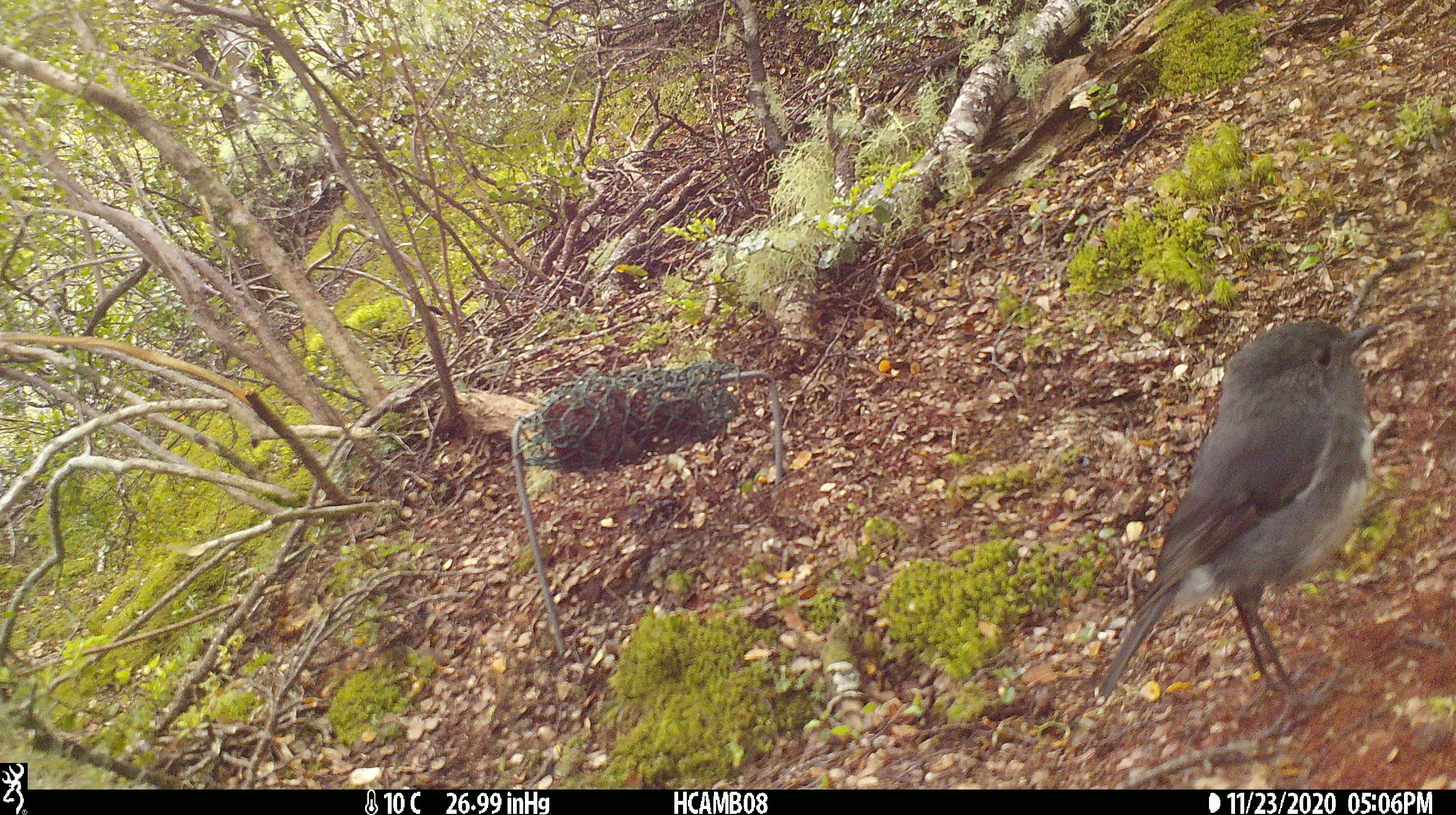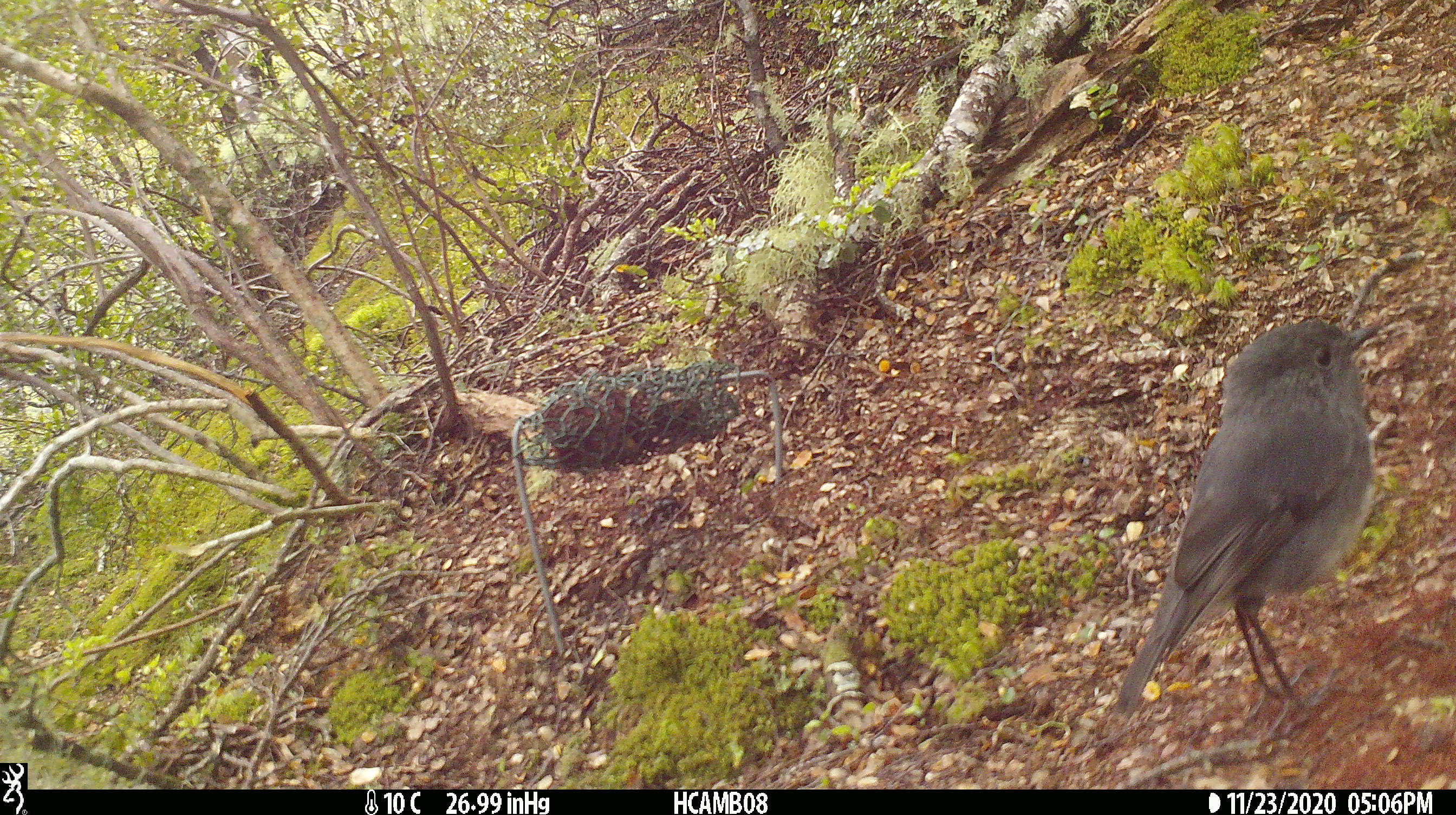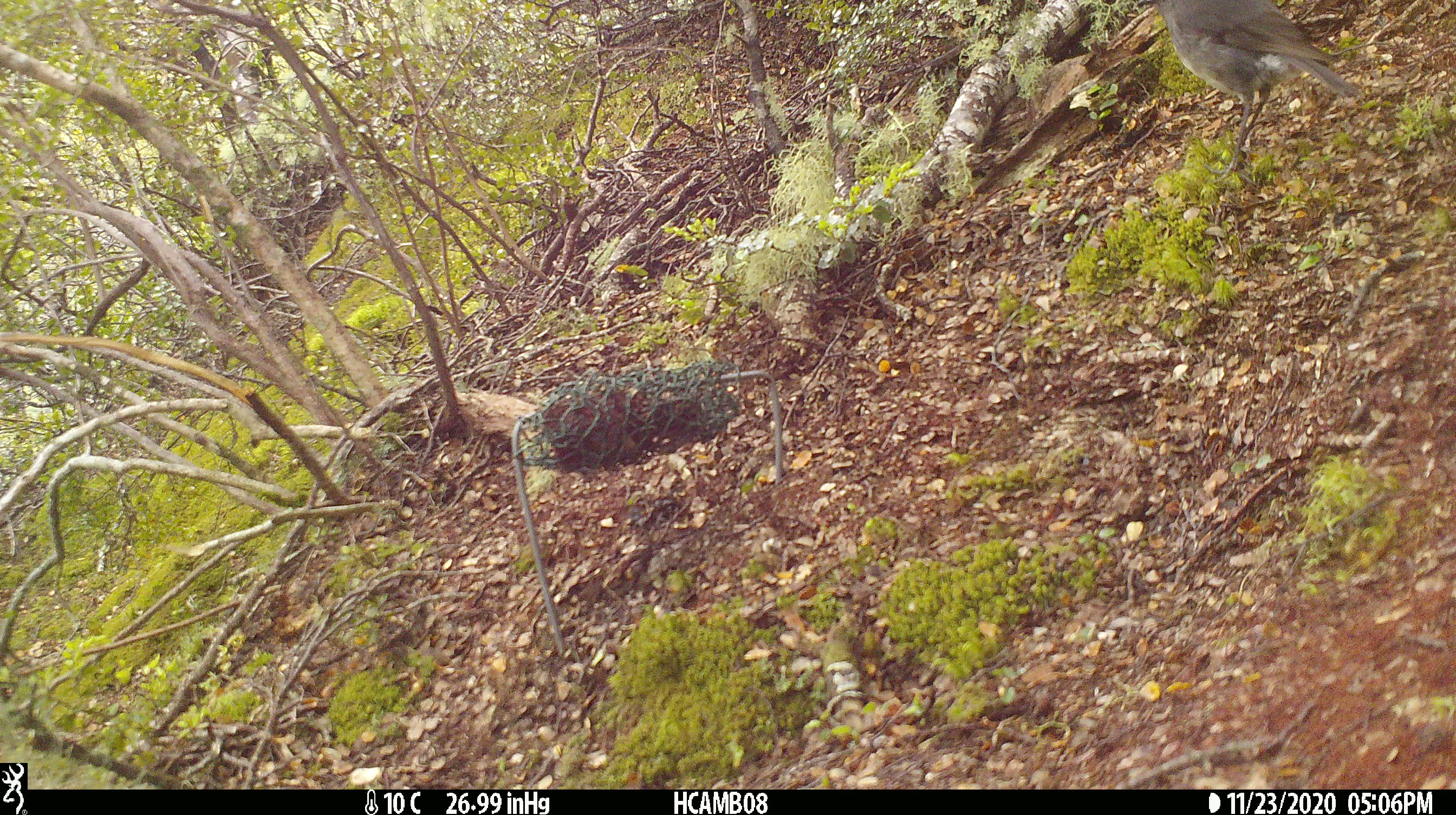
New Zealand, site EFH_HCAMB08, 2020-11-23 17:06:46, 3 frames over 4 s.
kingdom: Animalia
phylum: Chordata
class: Aves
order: Passeriformes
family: Petroicidae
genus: Petroica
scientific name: Petroica australis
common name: new zealand robin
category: robin